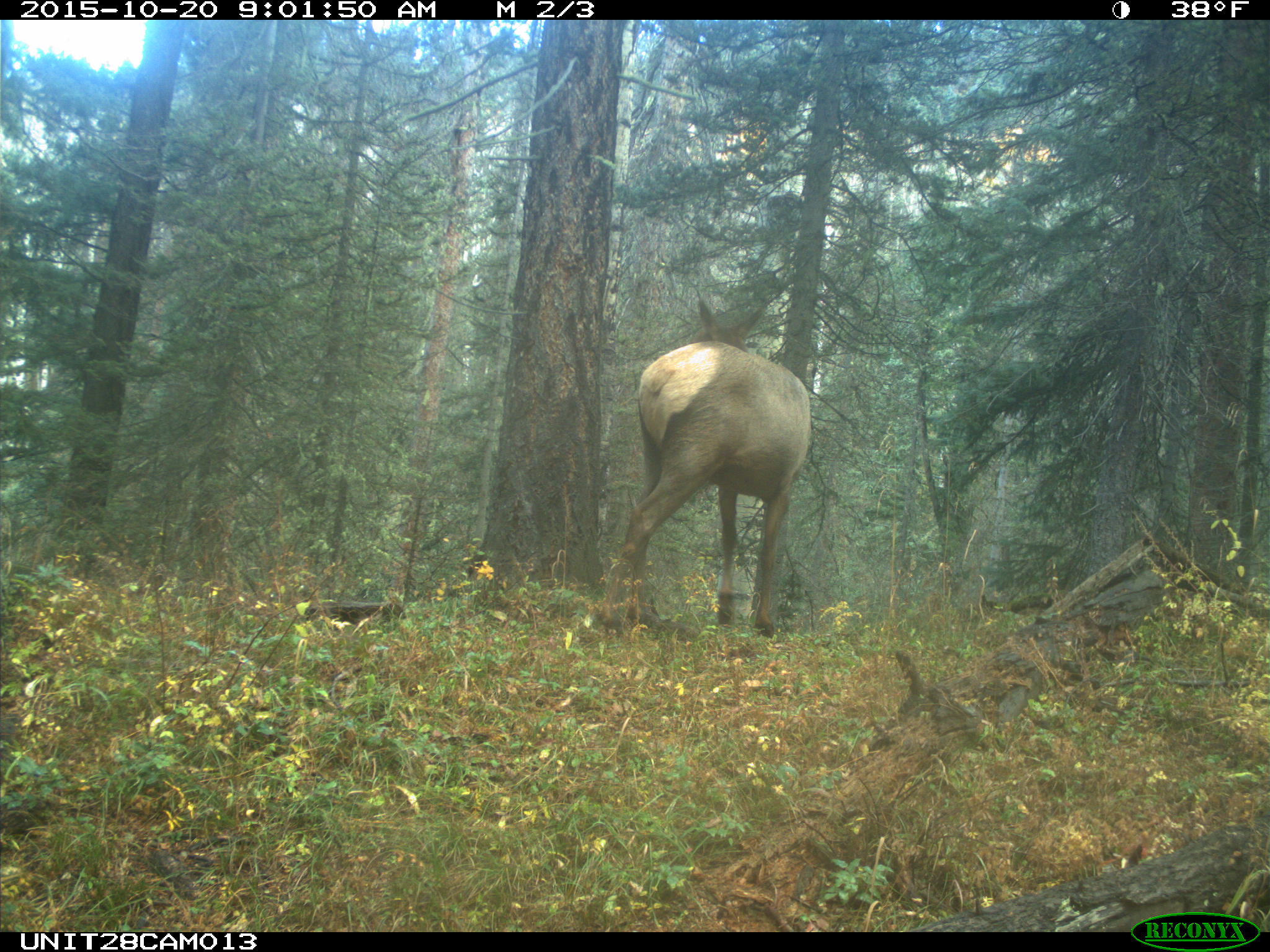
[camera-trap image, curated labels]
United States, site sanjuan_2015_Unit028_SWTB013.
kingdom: Animalia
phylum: Chordata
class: Mammalia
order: Artiodactyla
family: Cervidae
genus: Cervus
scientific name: Cervus elaphus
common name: red deer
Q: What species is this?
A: Cervus elaphus (red deer).